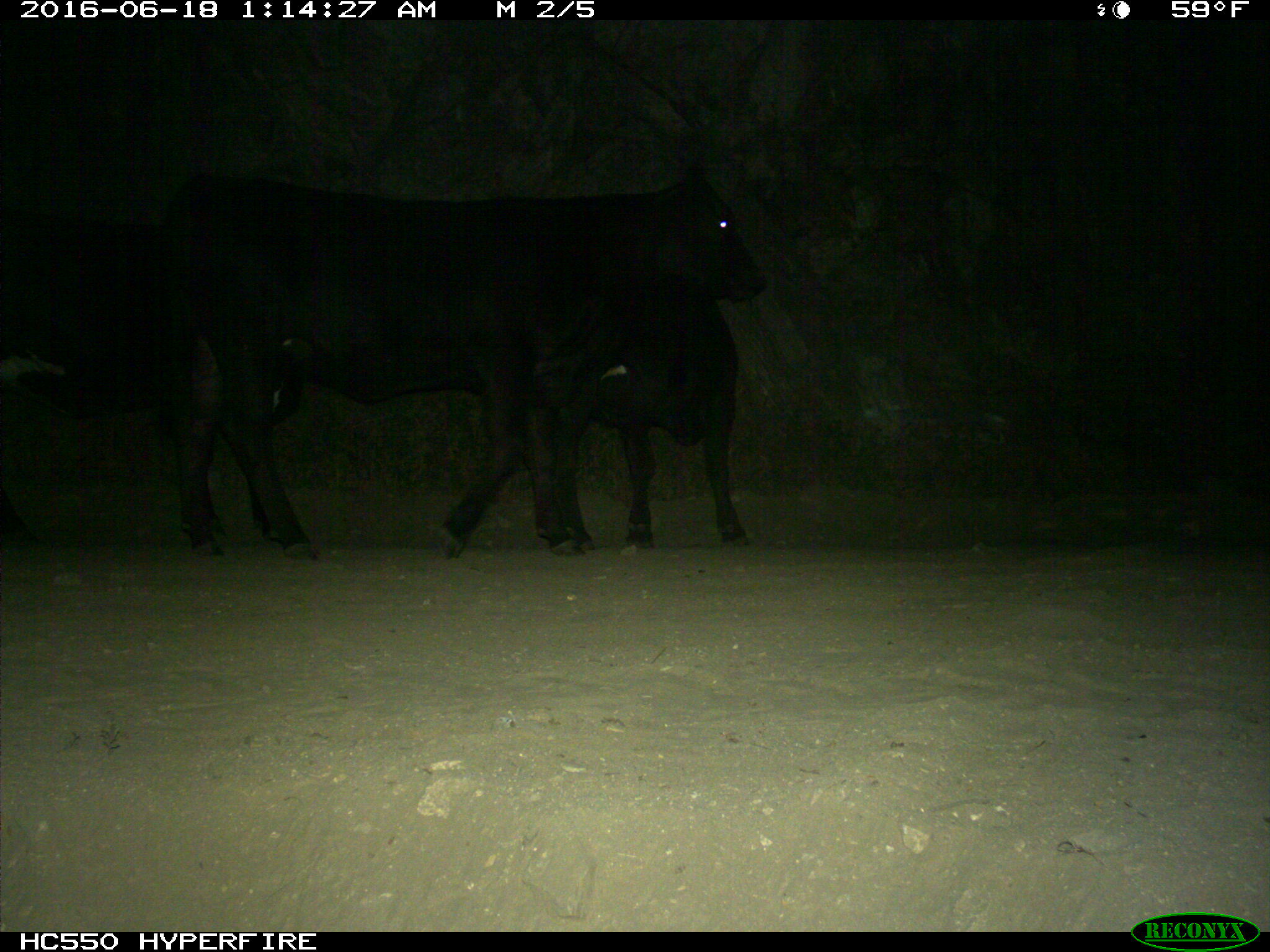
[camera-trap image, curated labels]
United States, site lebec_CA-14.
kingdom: Animalia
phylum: Chordata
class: Mammalia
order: Artiodactyla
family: Bovidae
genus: Bos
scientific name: Bos taurus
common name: domestic cow